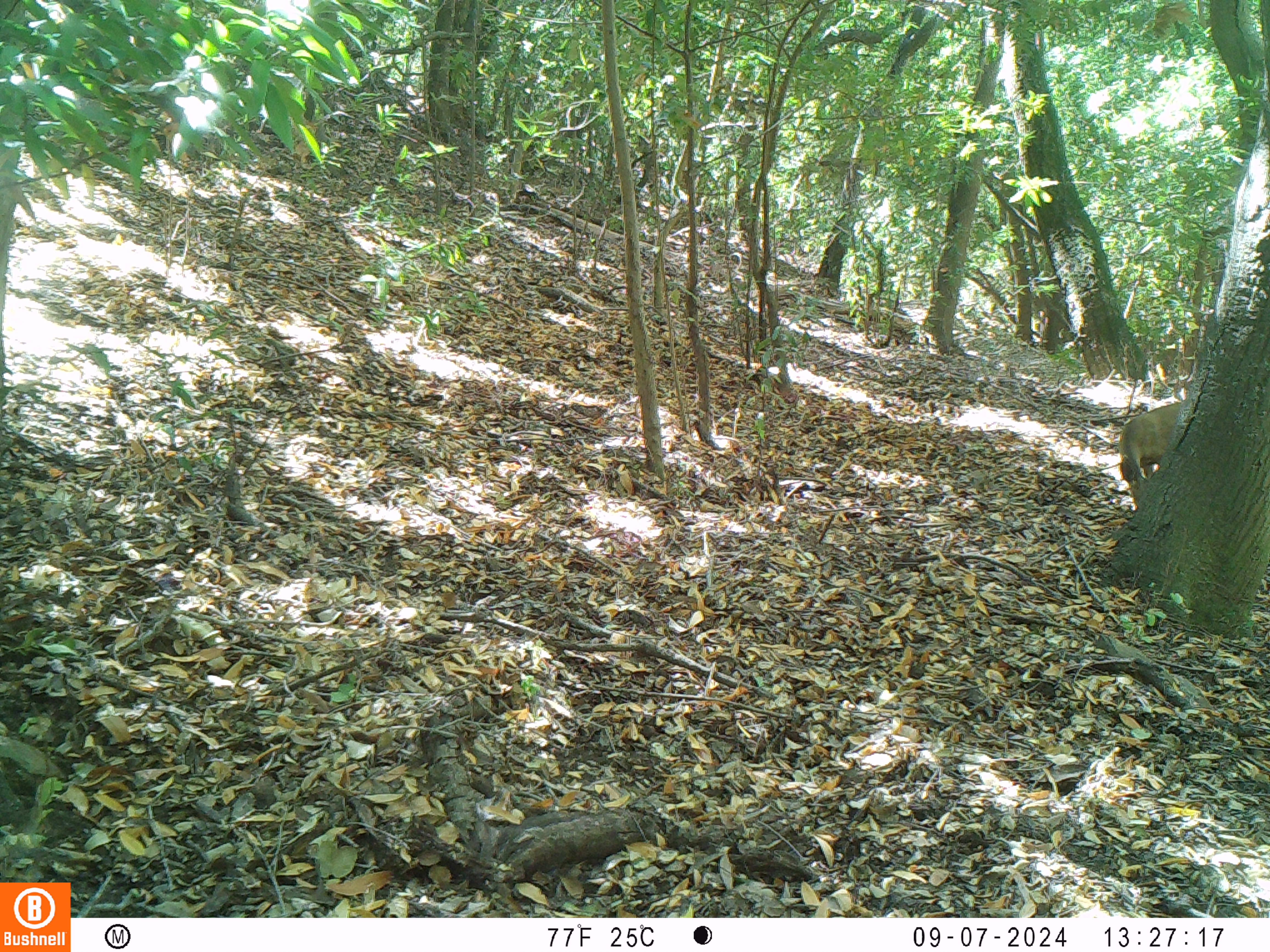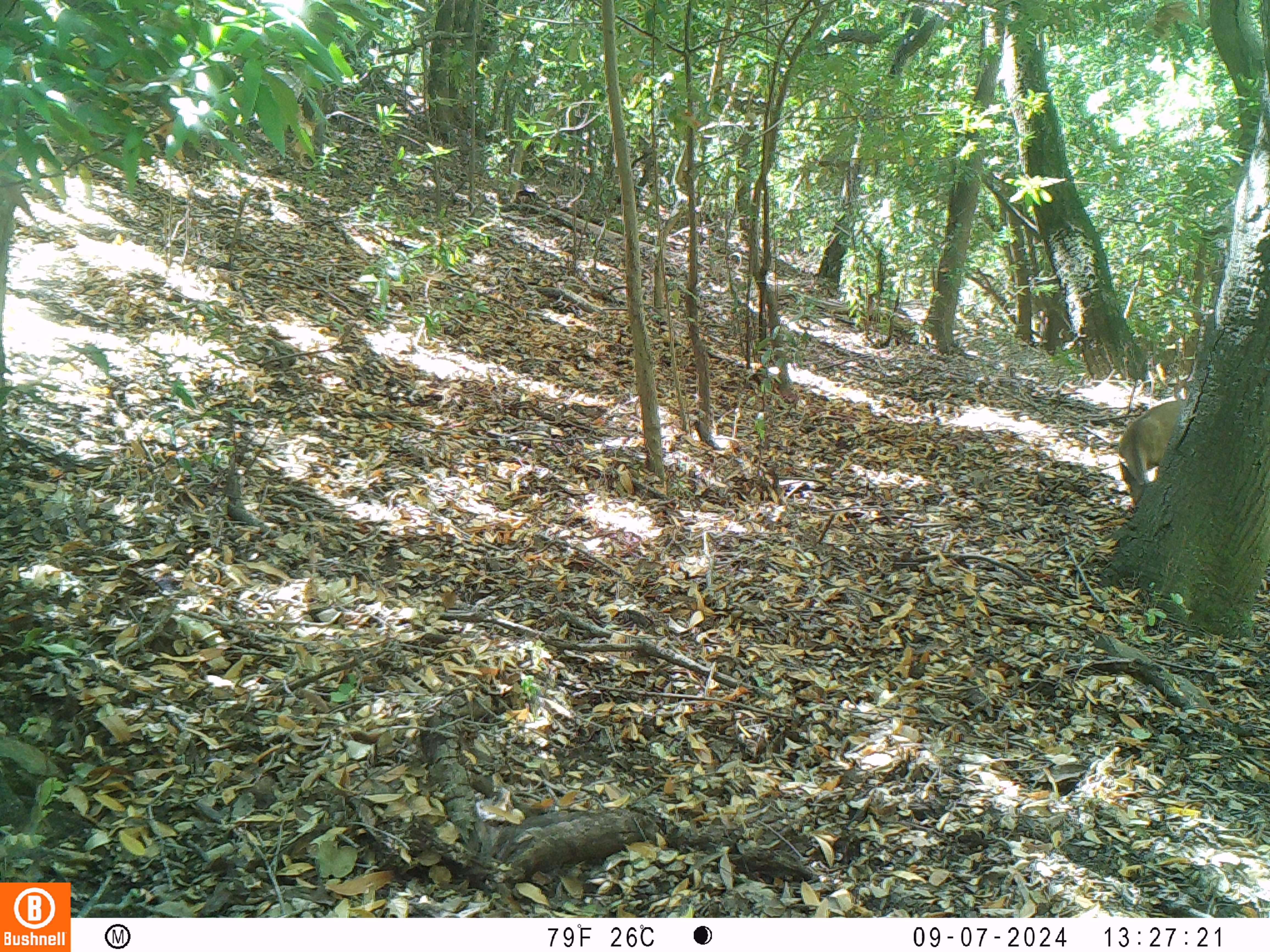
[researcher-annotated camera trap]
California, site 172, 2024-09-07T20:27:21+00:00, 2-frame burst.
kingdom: Animalia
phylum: Chordata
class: Mammalia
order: Artiodactyla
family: Cervidae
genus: Odocoileus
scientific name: Odocoileus hemionus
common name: mule deer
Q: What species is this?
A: Mule deer (Odocoileus hemionus).